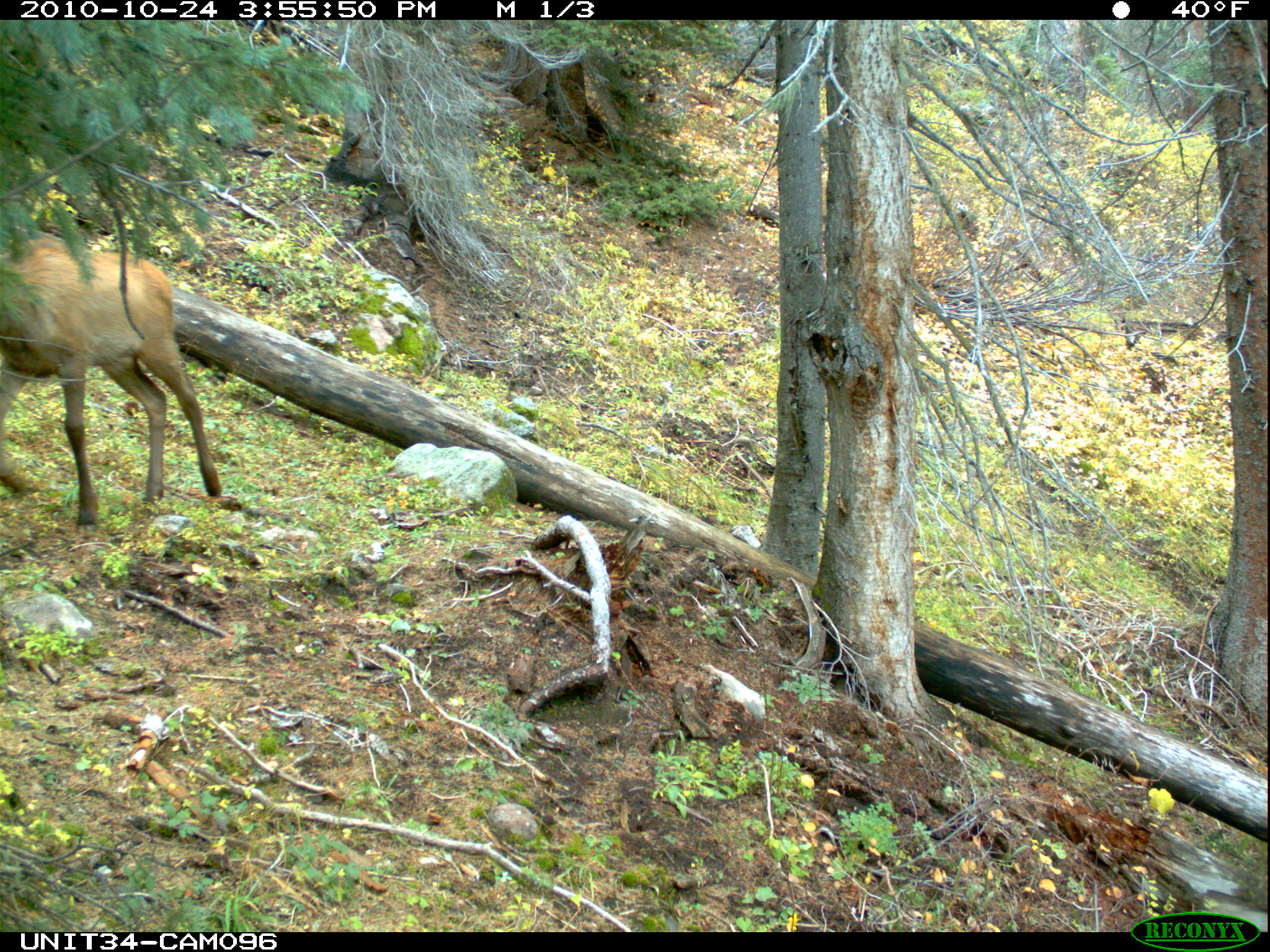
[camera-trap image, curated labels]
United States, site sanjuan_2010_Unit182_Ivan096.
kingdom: Animalia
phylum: Chordata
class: Mammalia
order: Artiodactyla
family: Cervidae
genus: Cervus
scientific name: Cervus elaphus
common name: red deer